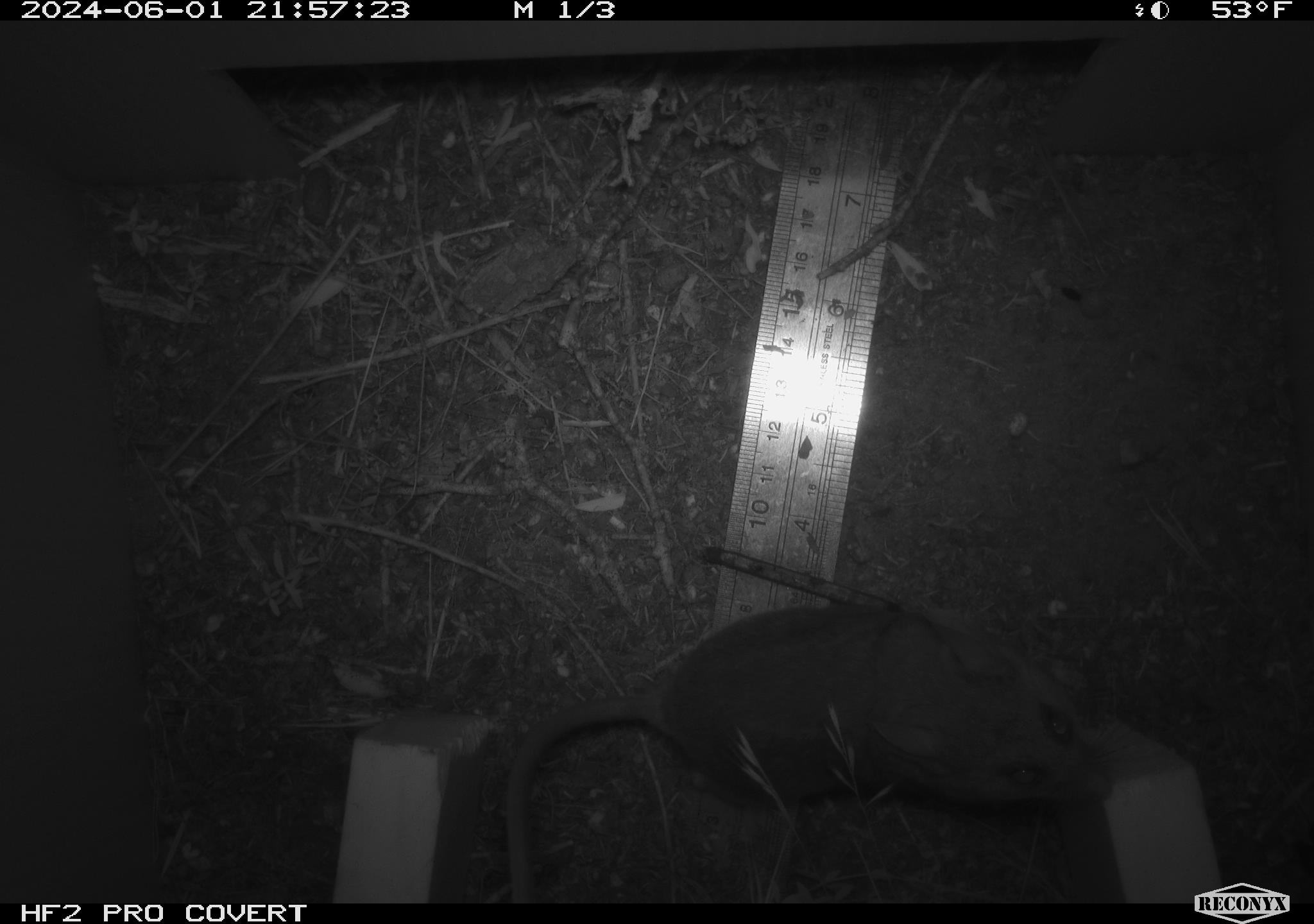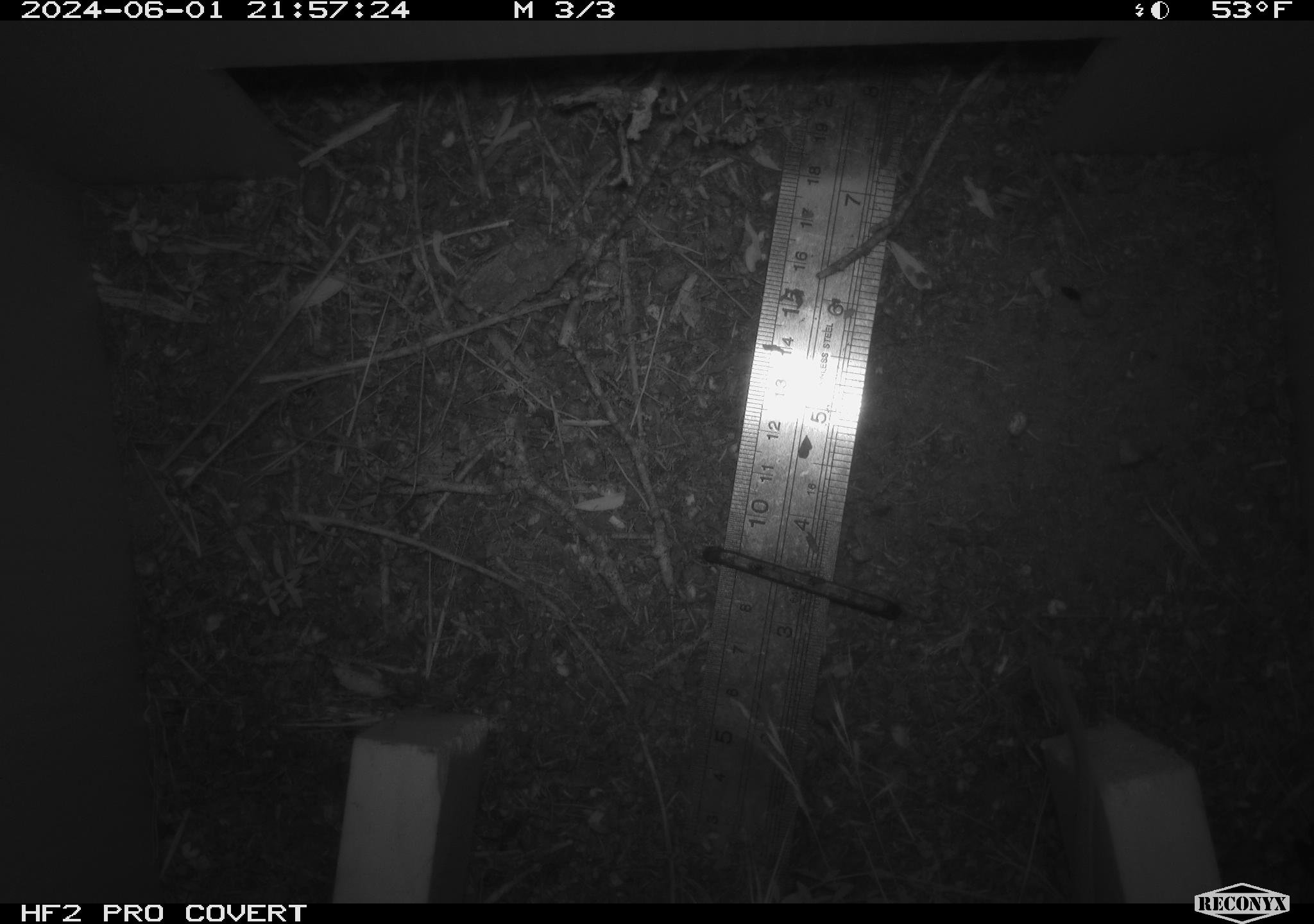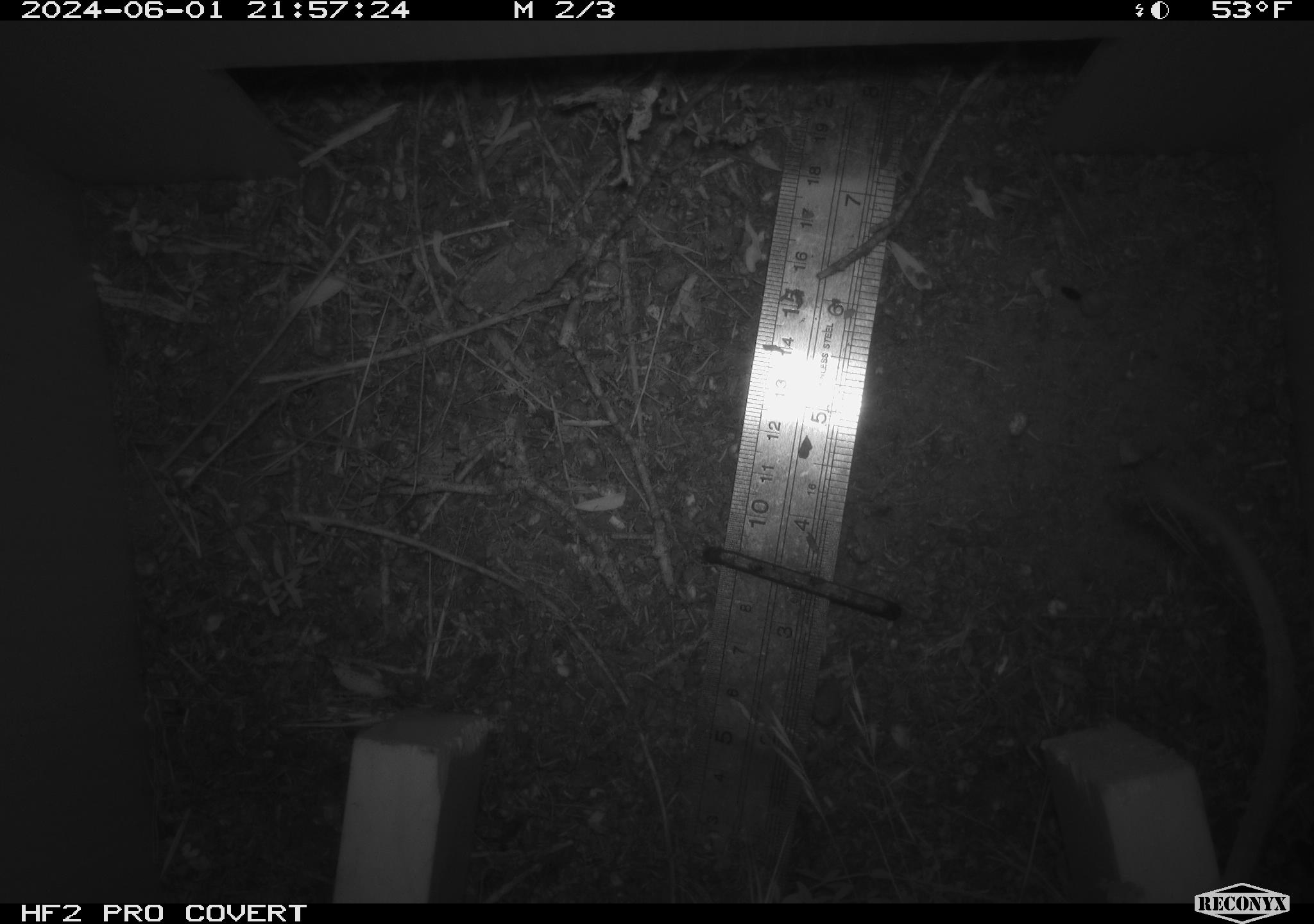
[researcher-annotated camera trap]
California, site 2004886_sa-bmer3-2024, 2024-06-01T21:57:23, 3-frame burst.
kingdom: Animalia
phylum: Chordata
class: Mammalia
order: Rodentia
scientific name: Rodentia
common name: mouse species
Mouse species (Rodentia).